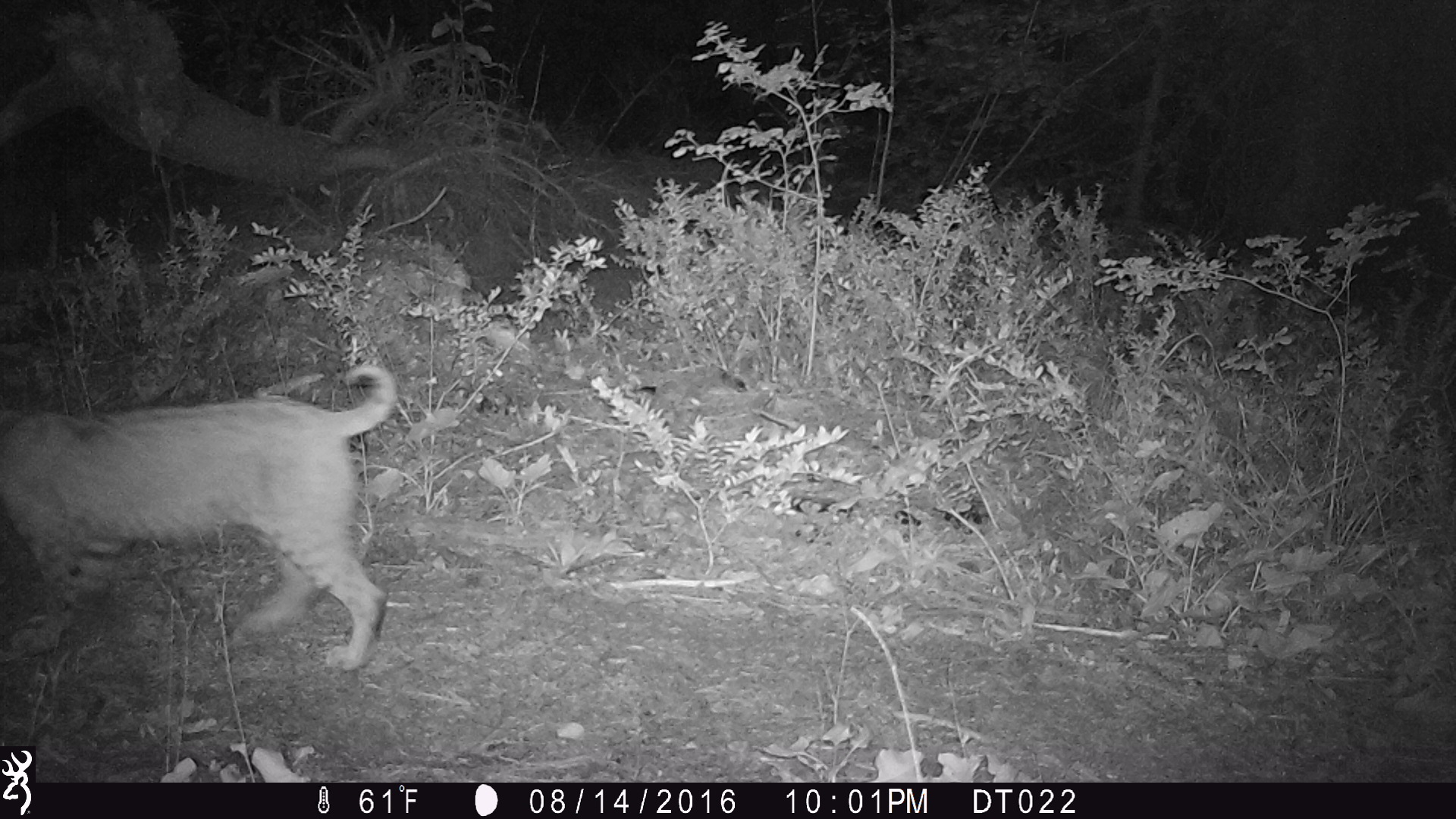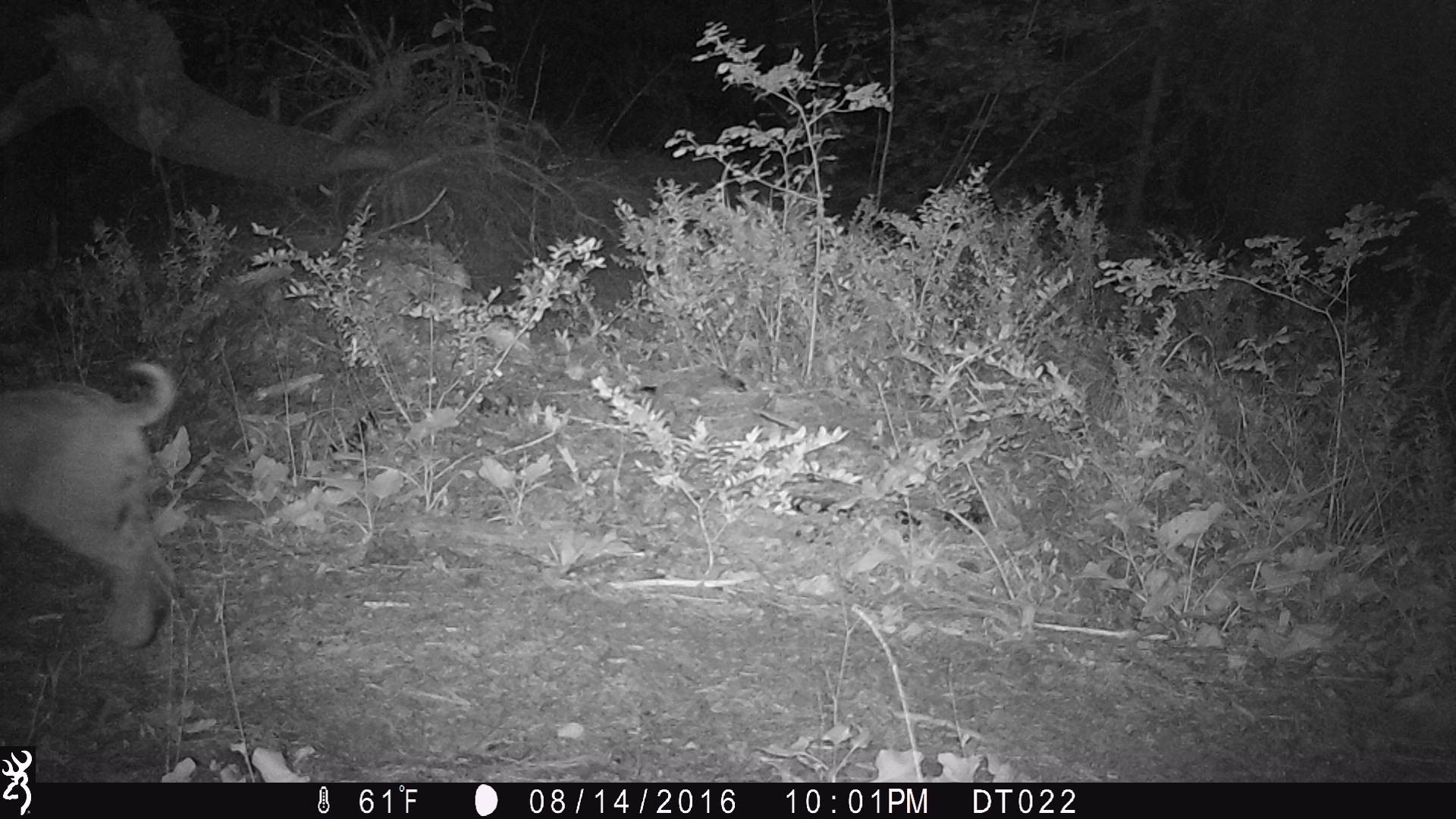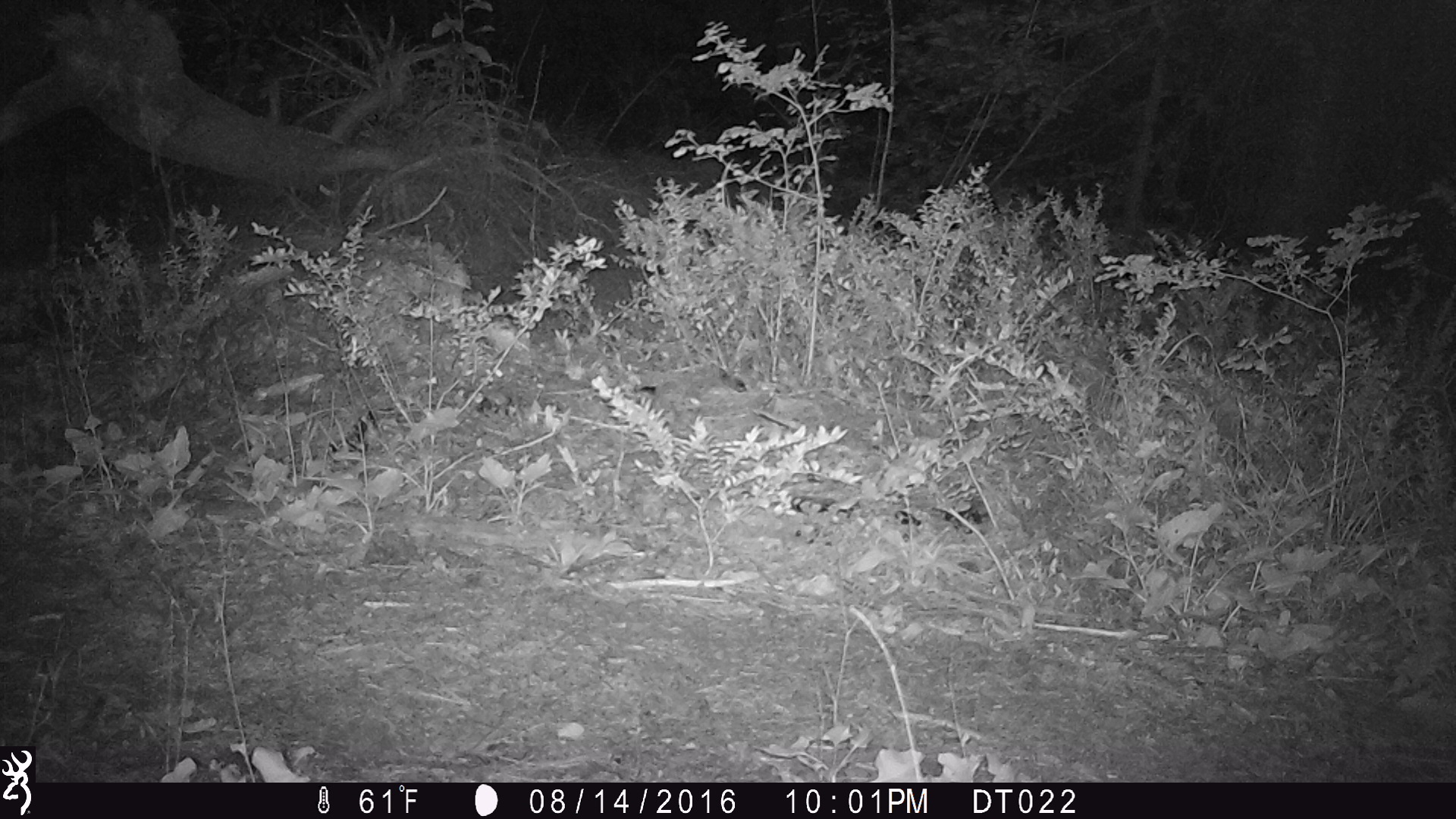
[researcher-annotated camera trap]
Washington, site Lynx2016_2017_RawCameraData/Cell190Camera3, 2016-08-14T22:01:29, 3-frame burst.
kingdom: Animalia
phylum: Chordata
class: Mammalia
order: Carnivora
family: Felidae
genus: Lynx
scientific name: Lynx rufus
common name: bobcat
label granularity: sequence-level